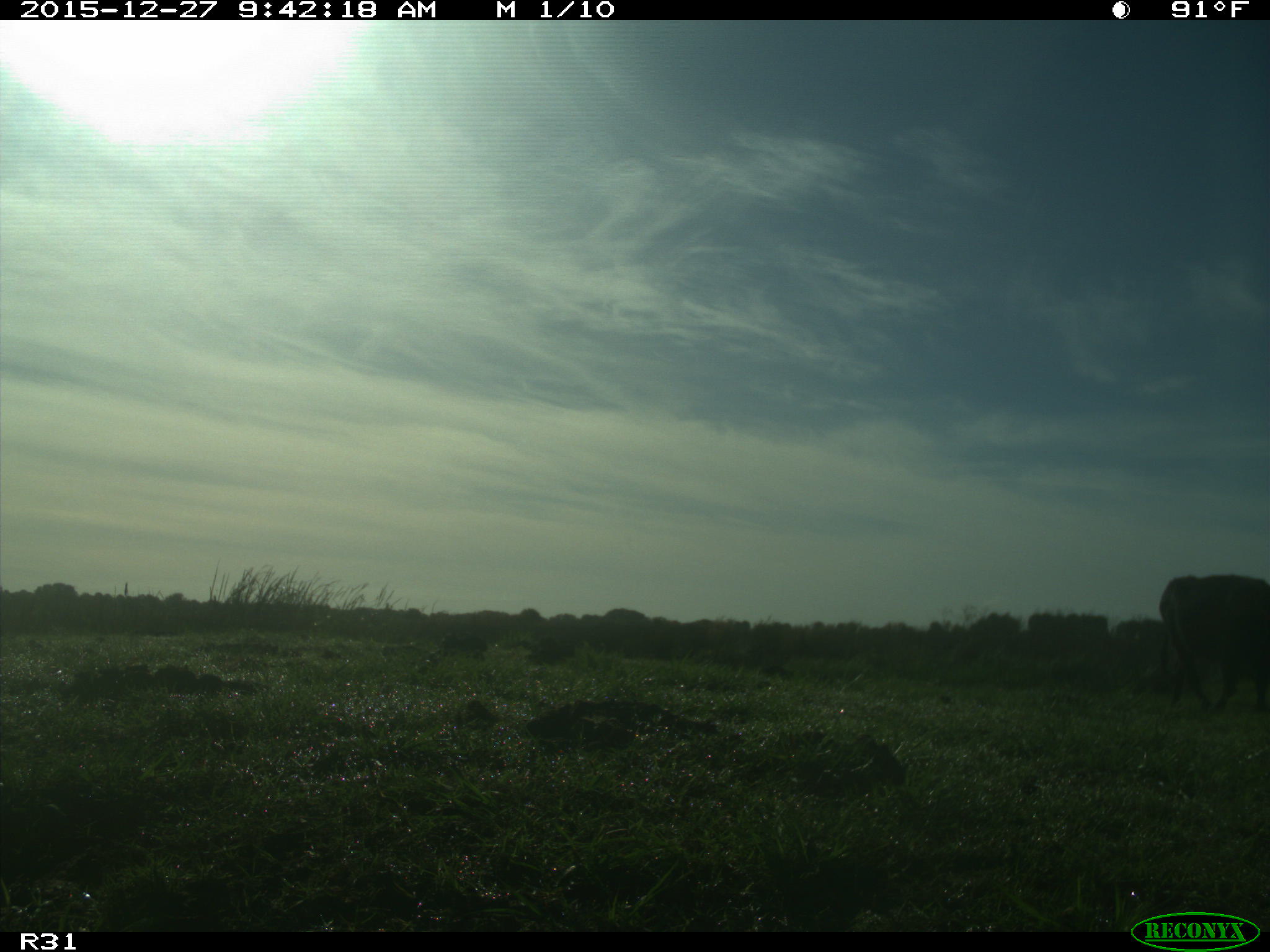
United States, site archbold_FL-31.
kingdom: Animalia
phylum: Chordata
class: Mammalia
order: Artiodactyla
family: Bovidae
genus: Bos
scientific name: Bos taurus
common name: domestic cow